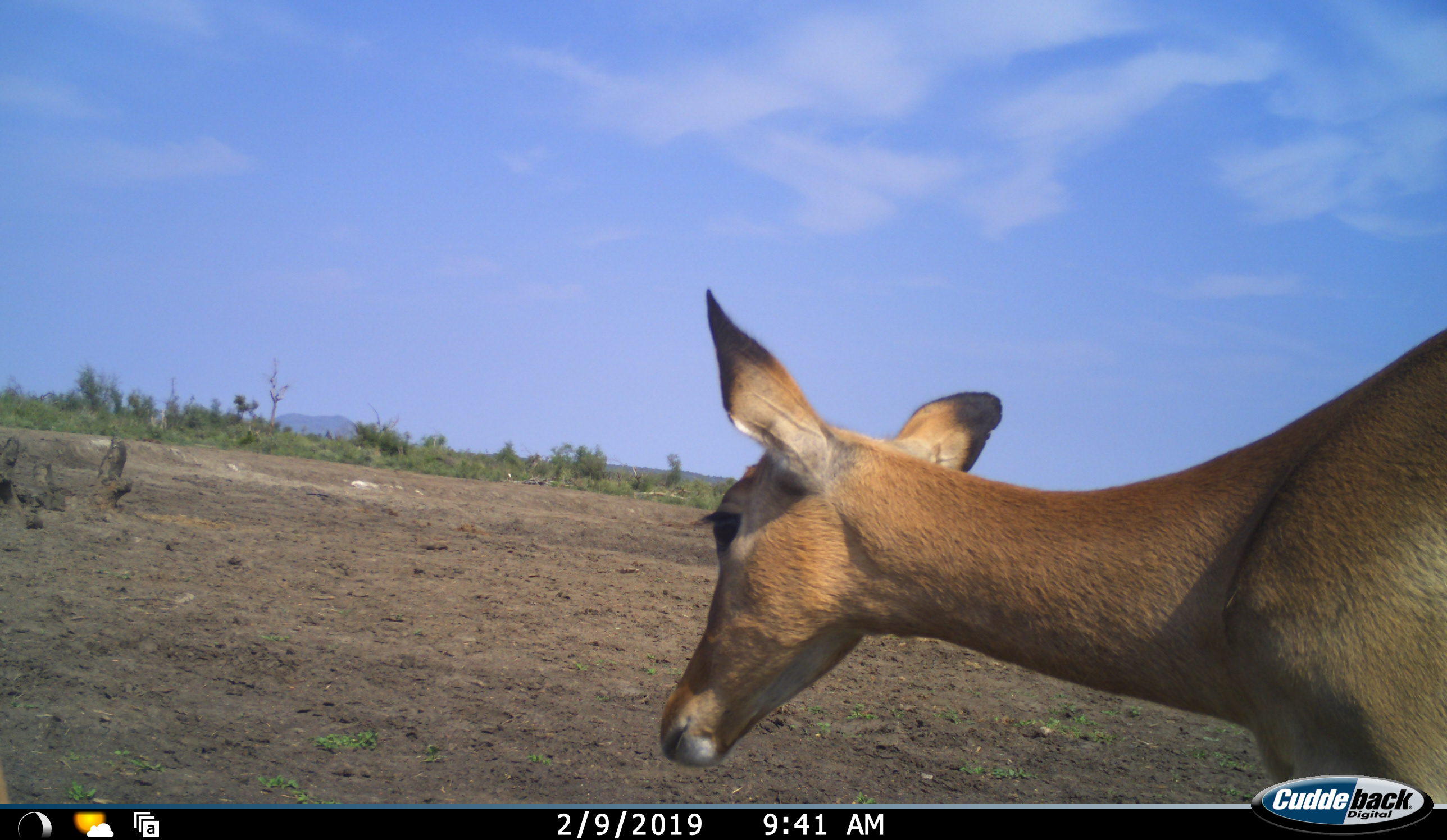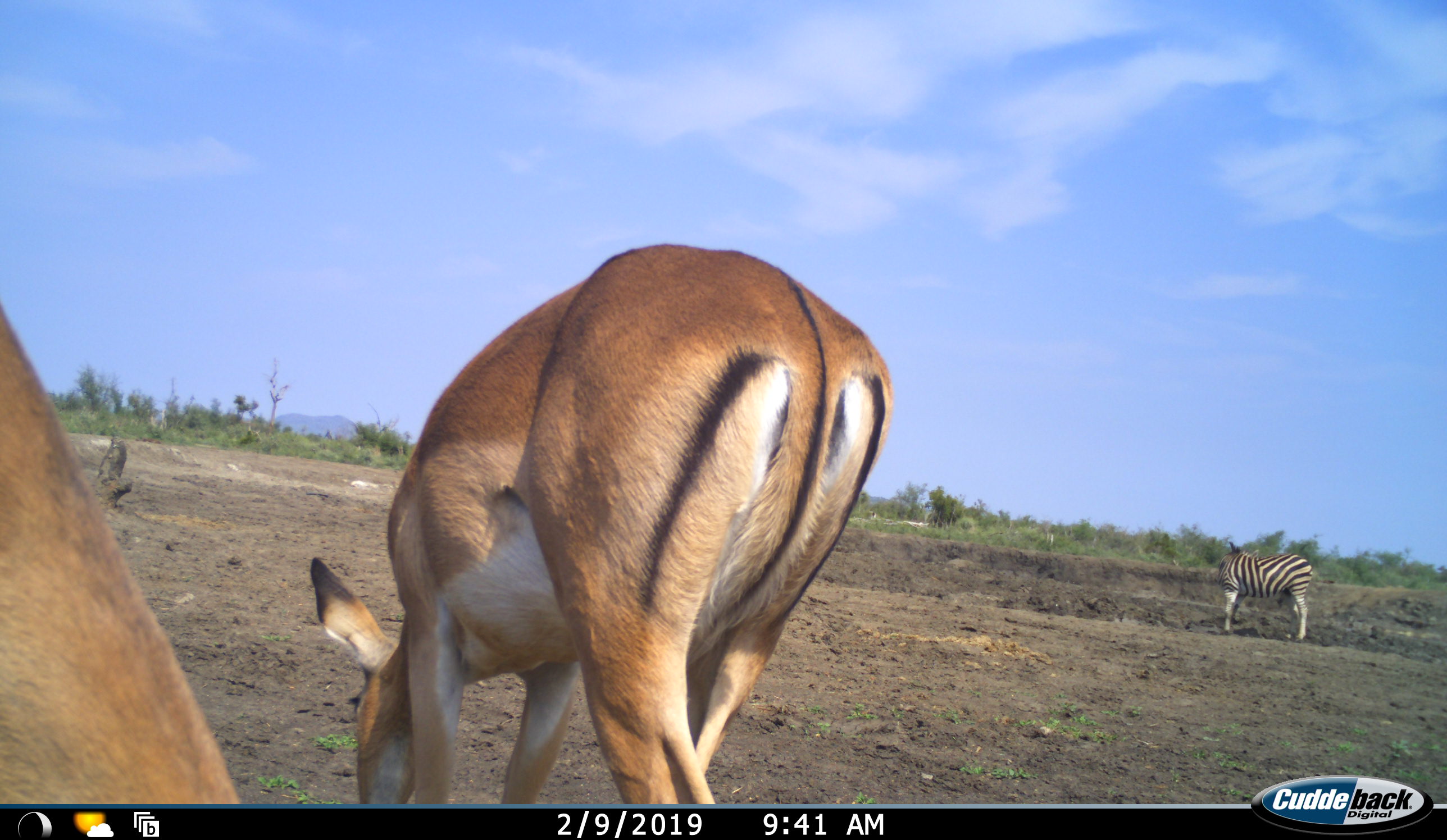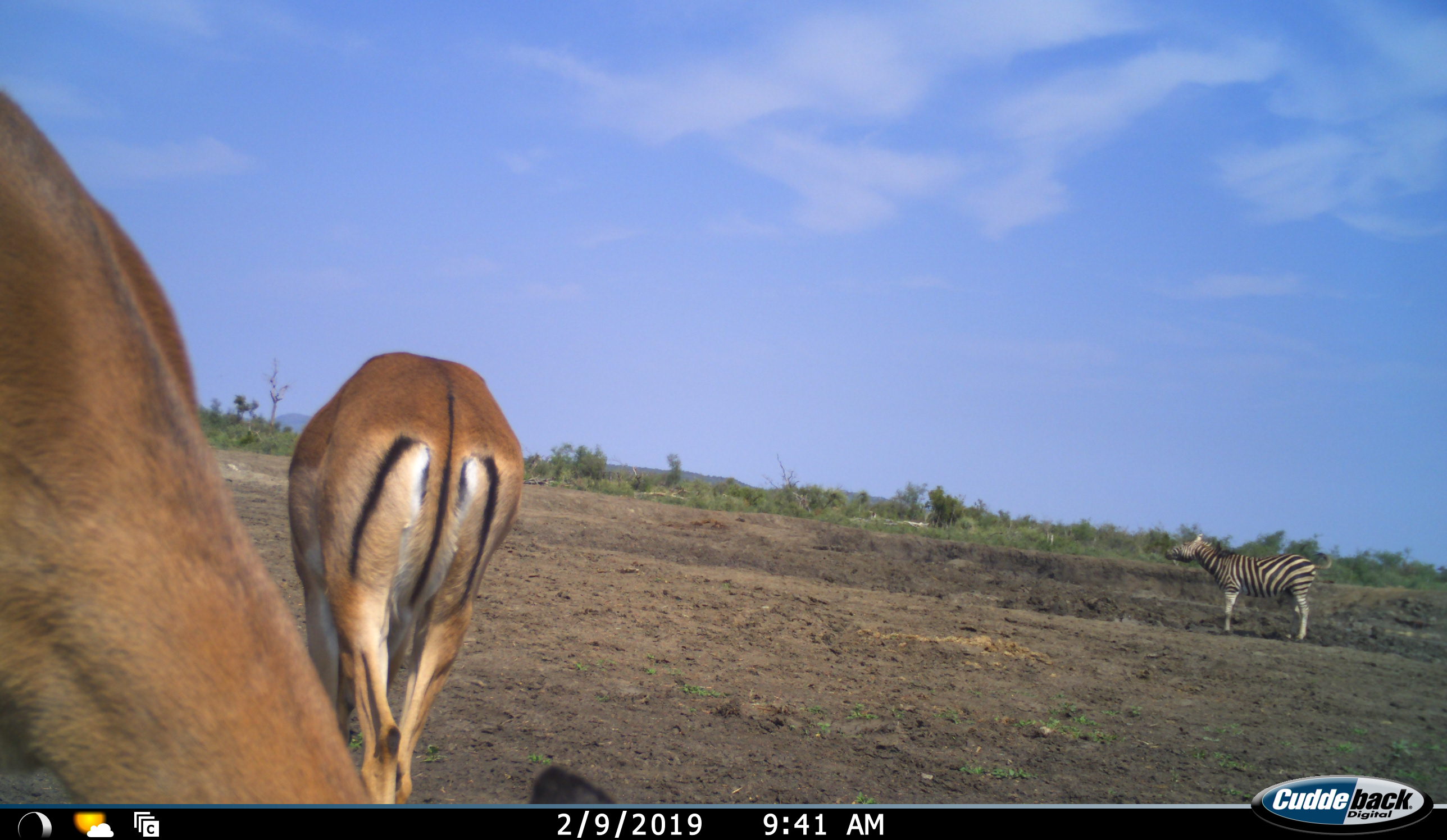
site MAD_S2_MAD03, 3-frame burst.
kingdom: Animalia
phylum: Chordata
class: Mammalia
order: Artiodactyla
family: Bovidae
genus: Aepyceros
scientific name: Aepyceros melampus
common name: impala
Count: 2.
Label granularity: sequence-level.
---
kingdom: Animalia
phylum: Chordata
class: Mammalia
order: Perissodactyla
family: Equidae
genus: Equus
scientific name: Equus quagga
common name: plains zebra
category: zebraplains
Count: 1.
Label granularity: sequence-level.